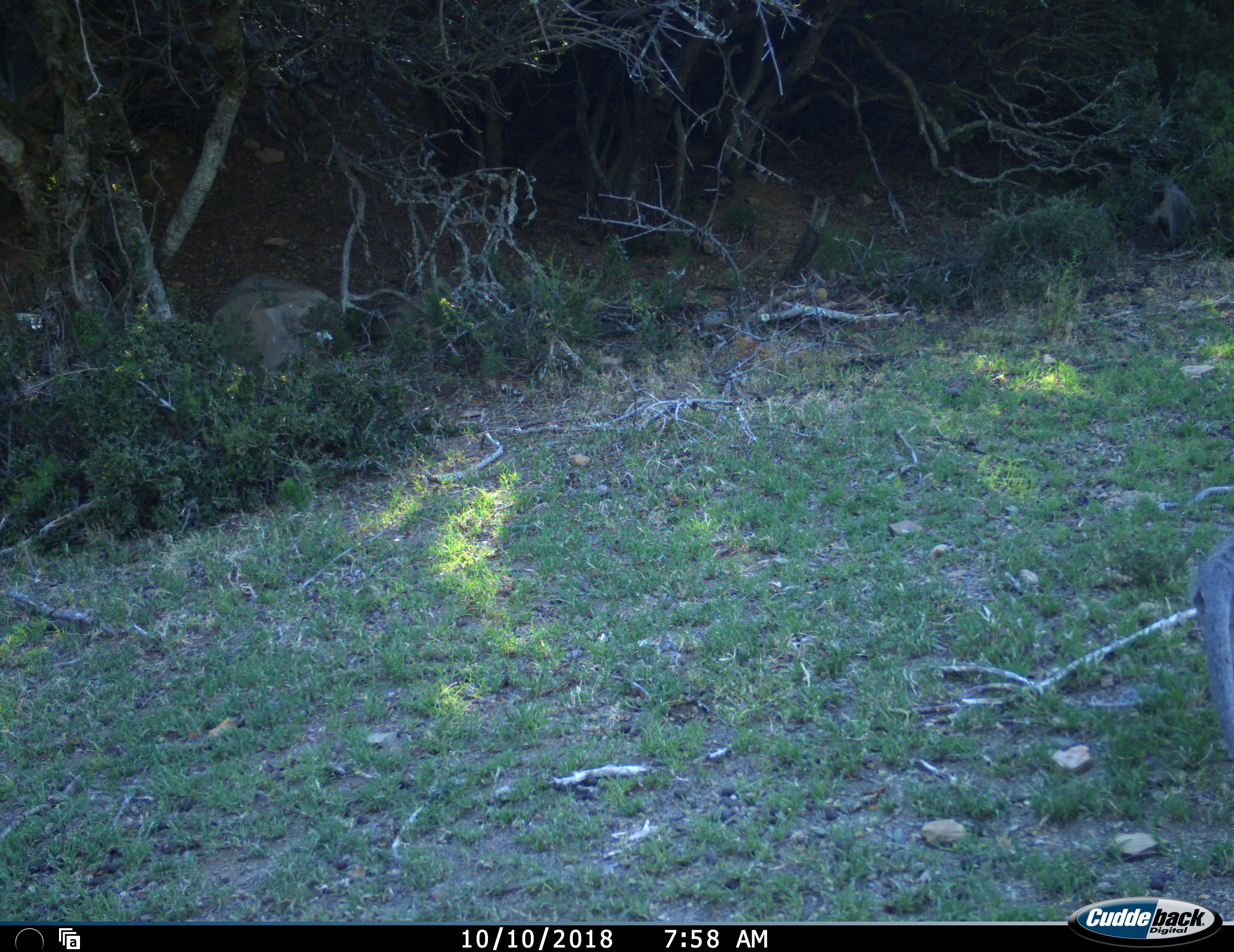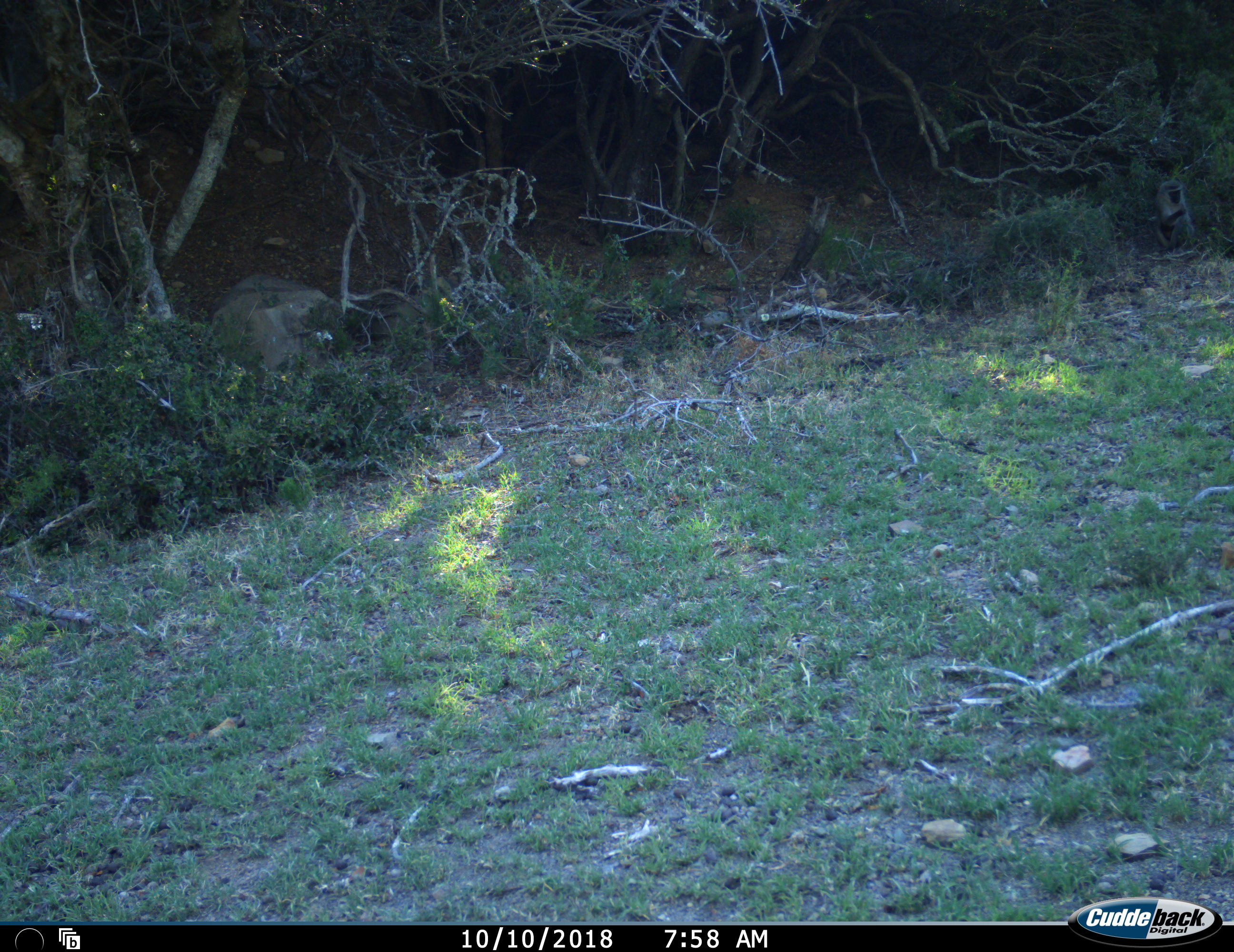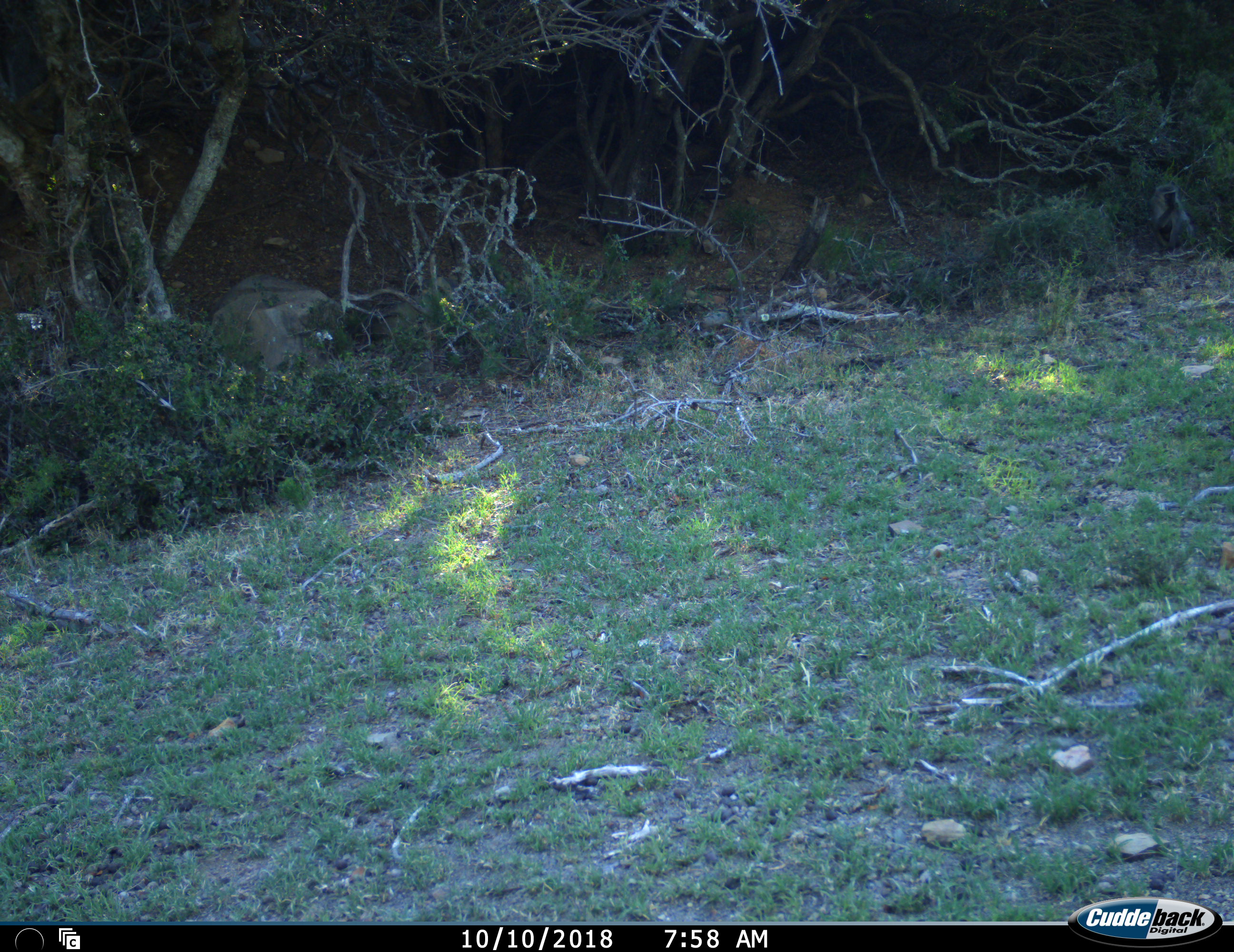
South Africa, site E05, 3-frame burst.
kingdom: Animalia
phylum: Chordata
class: Mammalia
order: Primates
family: Cercopithecidae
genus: Chlorocebus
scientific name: Chlorocebus pygerythrus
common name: vervet monkey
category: monkeyvervet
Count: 2.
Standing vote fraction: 0%.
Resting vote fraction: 50%.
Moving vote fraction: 83%.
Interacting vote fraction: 17%.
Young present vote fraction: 17%.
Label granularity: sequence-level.